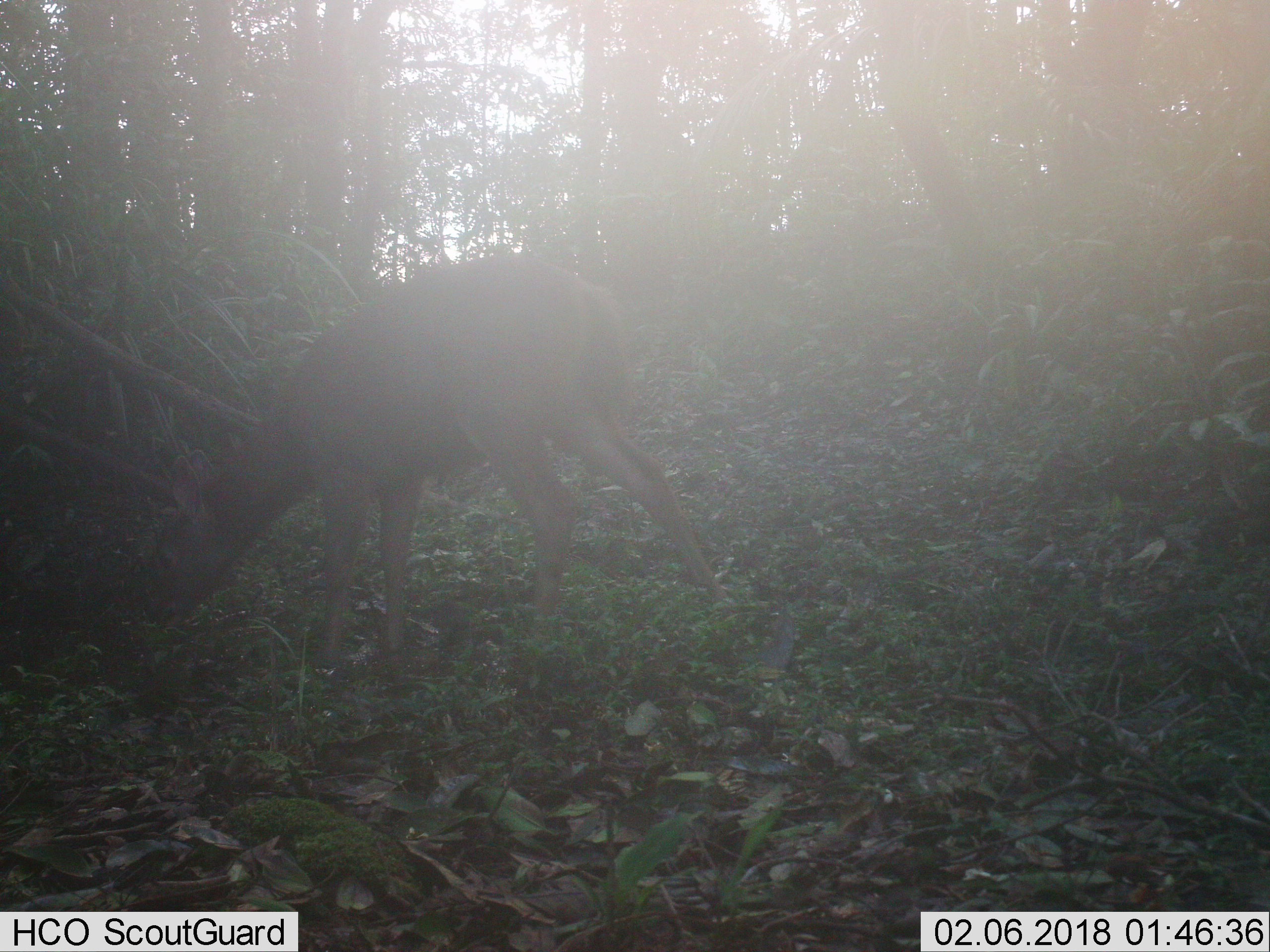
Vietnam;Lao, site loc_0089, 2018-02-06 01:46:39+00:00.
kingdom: Animalia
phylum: Chordata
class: Mammalia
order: Artiodactyla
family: Cervidae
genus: Rusa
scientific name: Rusa unicolor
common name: sambar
Sambar (Rusa unicolor). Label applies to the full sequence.